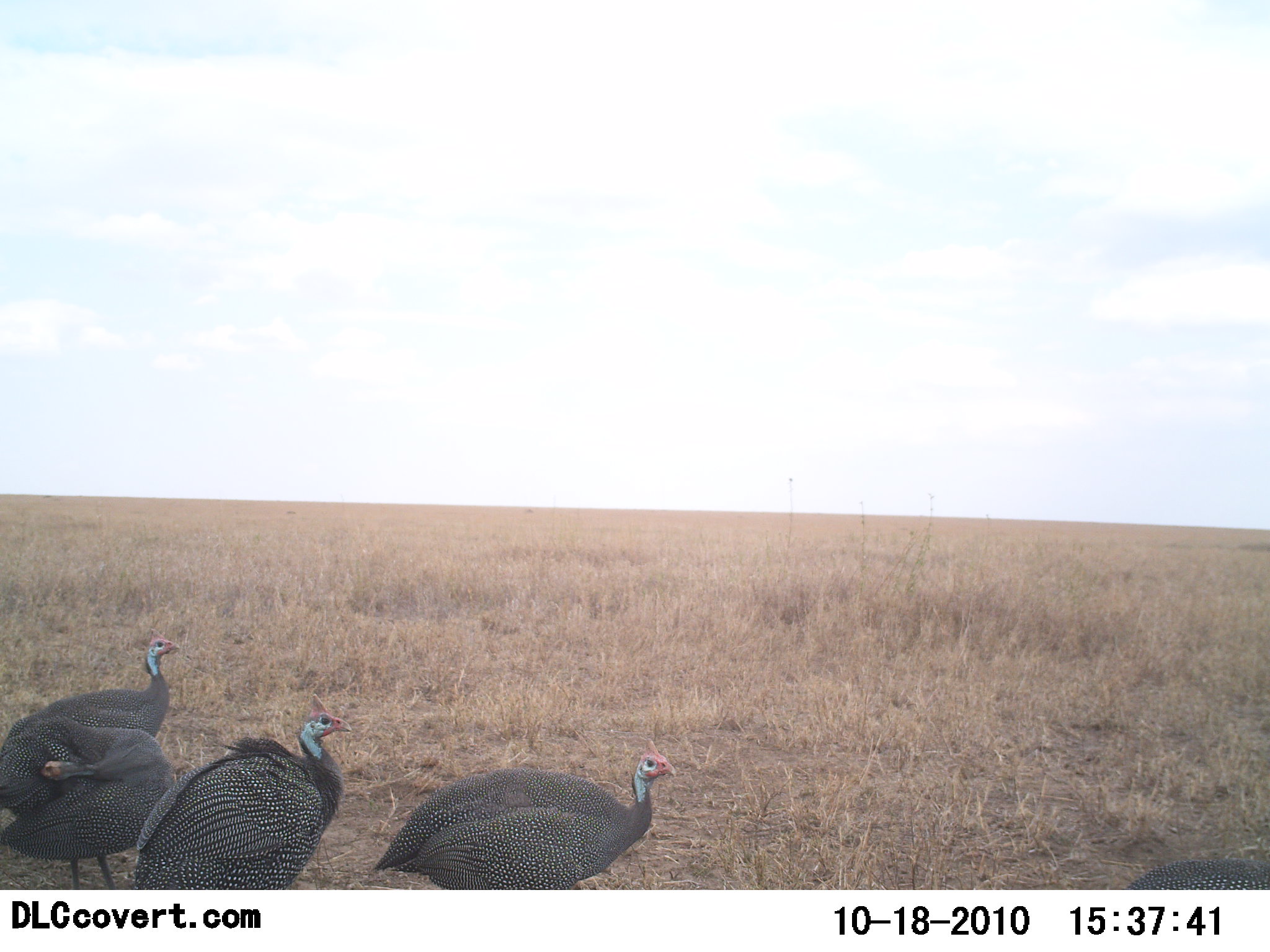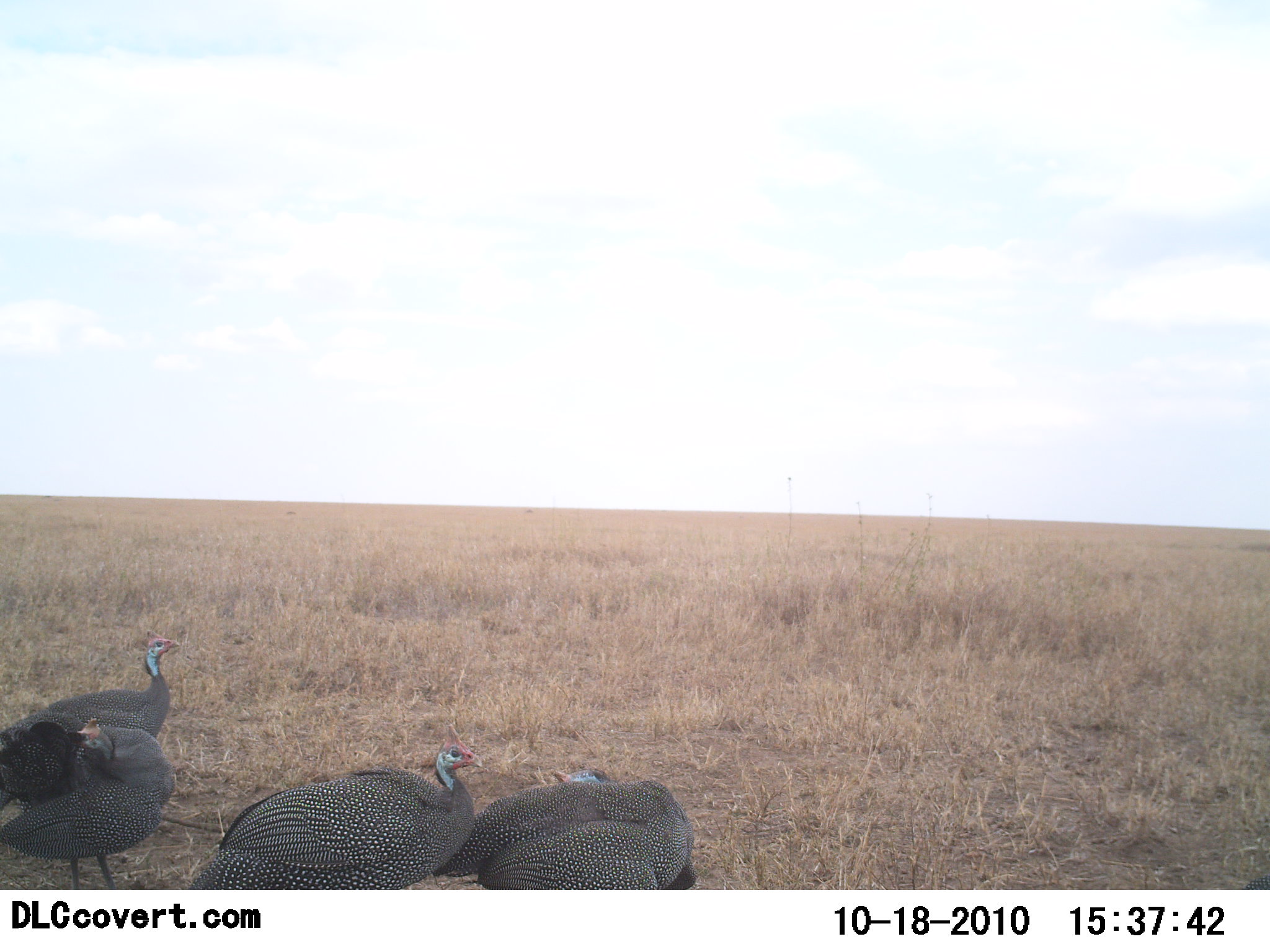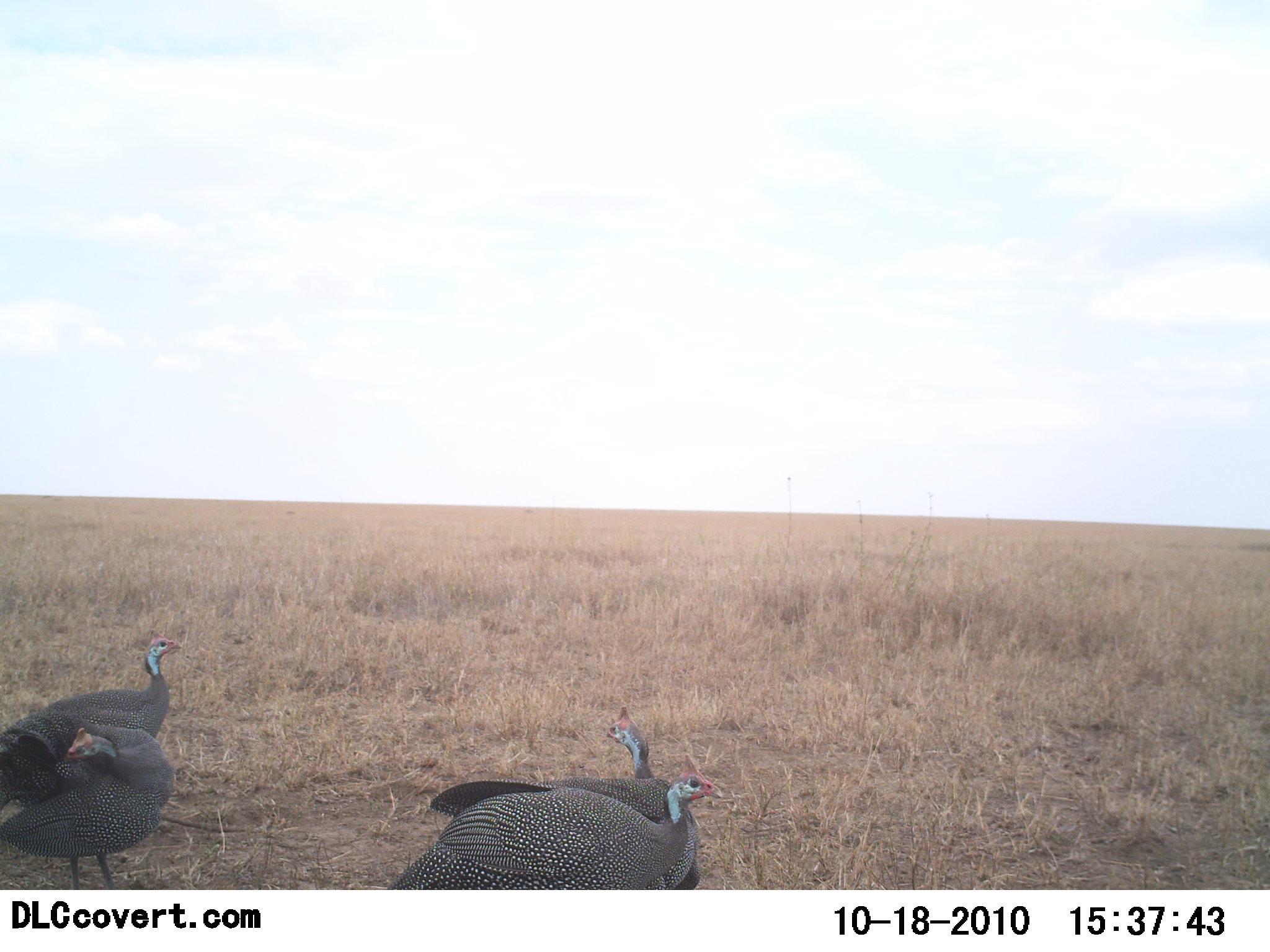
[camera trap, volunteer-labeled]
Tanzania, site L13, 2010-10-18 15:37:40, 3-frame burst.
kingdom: Animalia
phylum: Chordata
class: Aves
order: Galliformes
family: Numididae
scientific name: Numididae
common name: guinea fowl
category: guineafowl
Guineafowl (guinea fowl) (Numididae), count 4. Behavior (volunteer vote fractions): standing 62%, resting 0%, moving 77%, interacting 8%. Young present (vote fraction): 0%. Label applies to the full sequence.